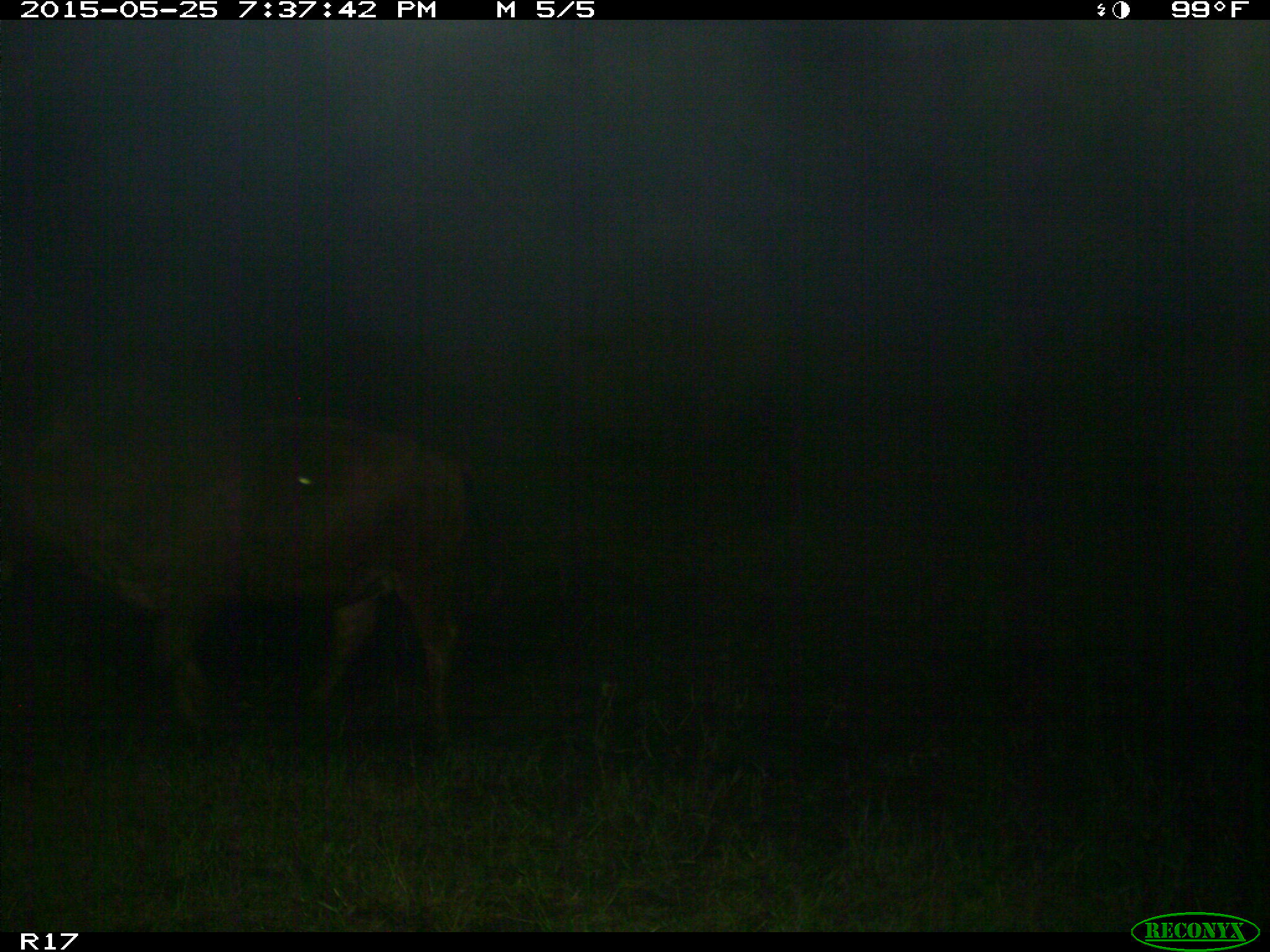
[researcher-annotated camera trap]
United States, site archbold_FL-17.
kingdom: Animalia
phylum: Chordata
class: Mammalia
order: Artiodactyla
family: Bovidae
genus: Bos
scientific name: Bos taurus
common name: domestic cow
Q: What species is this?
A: Bos taurus (domestic cow).